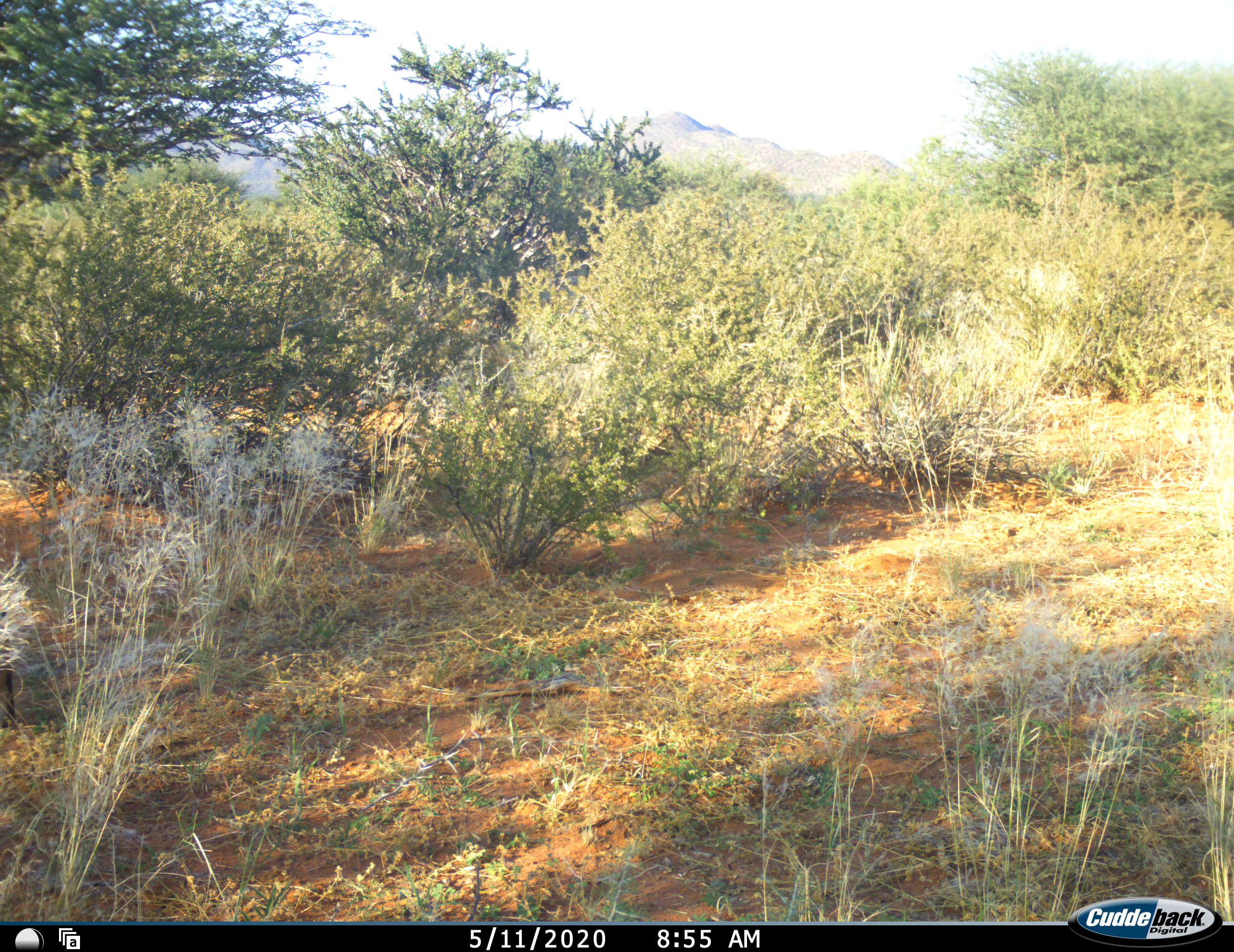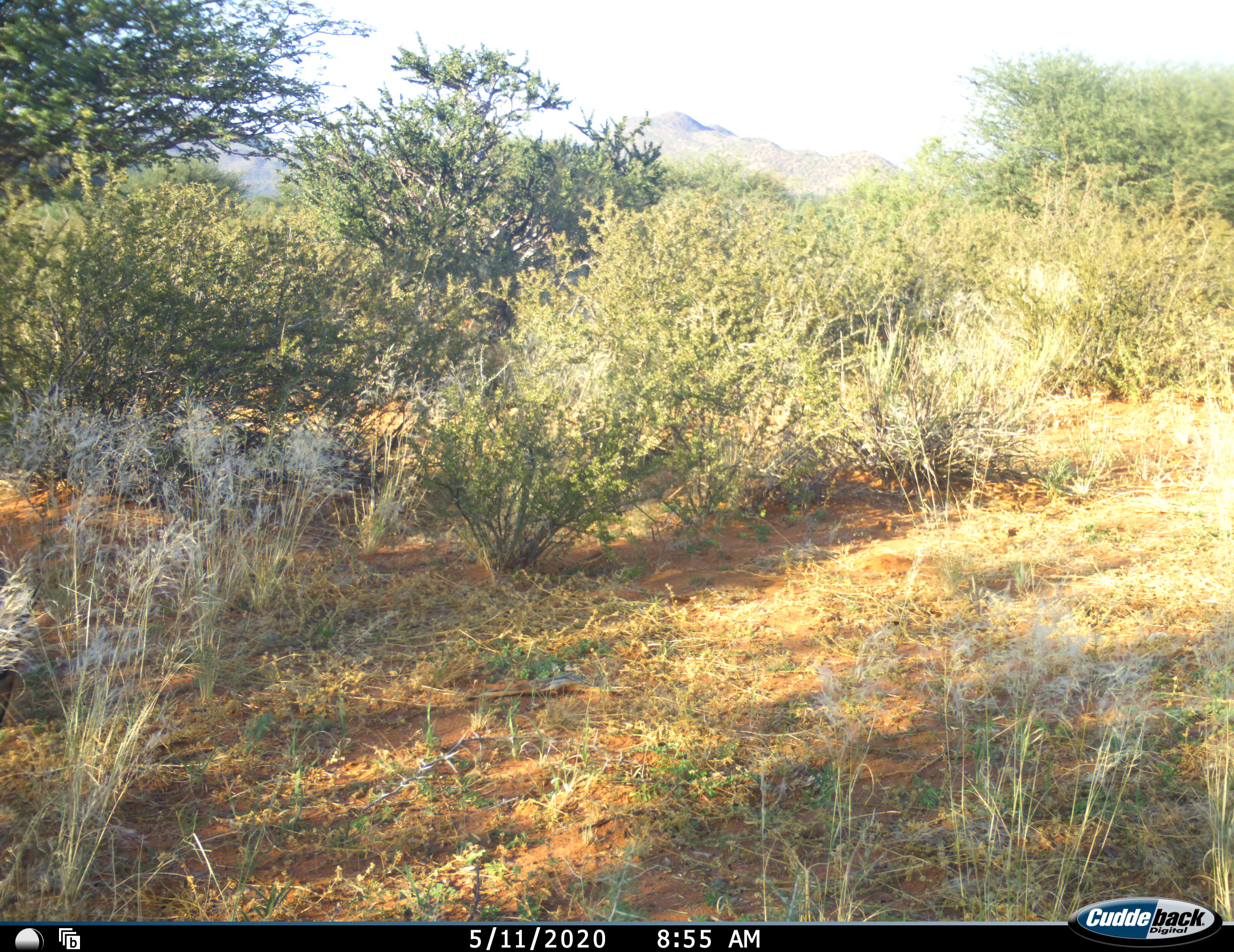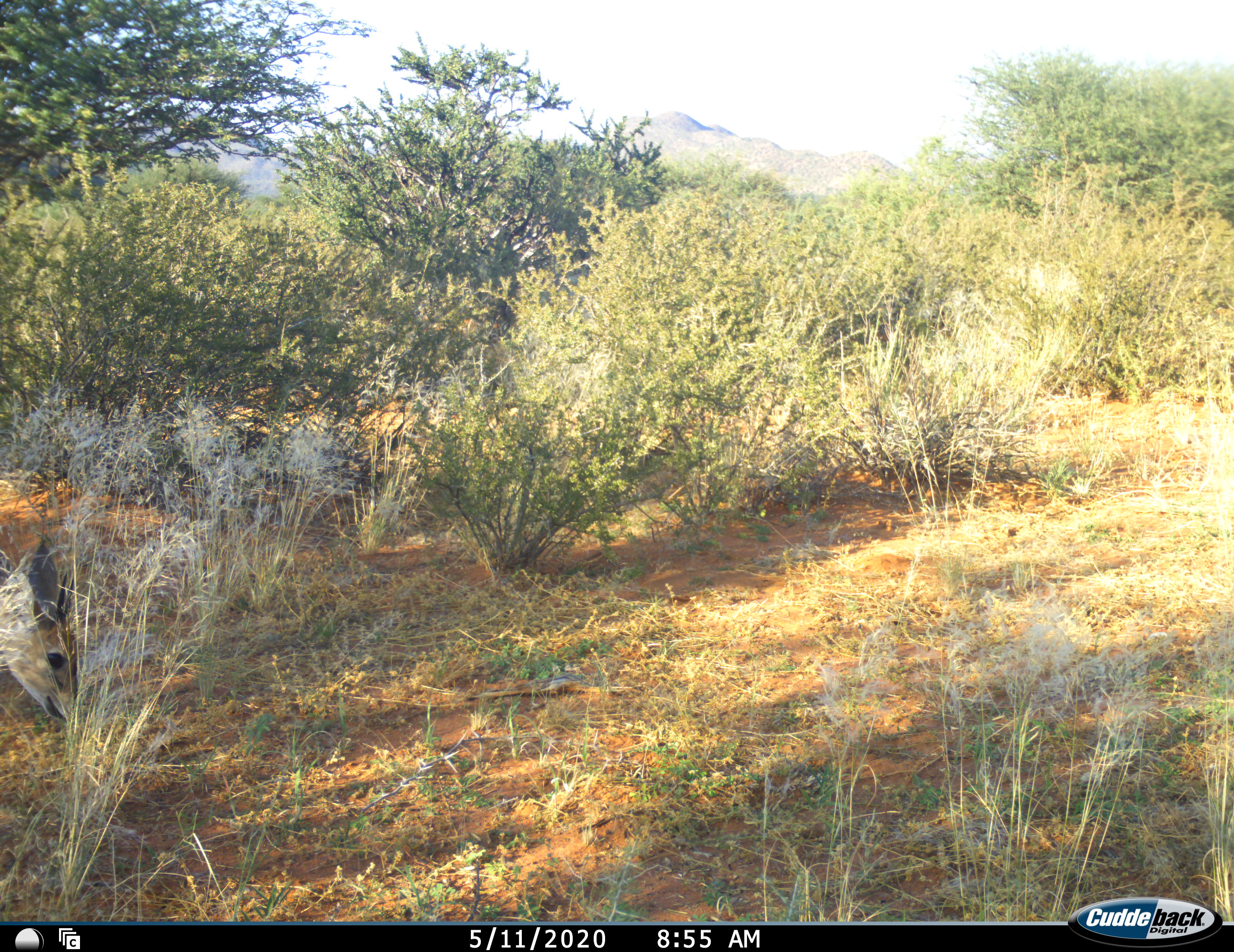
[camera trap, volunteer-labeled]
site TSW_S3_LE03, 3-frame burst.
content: unidentified animal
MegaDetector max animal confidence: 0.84